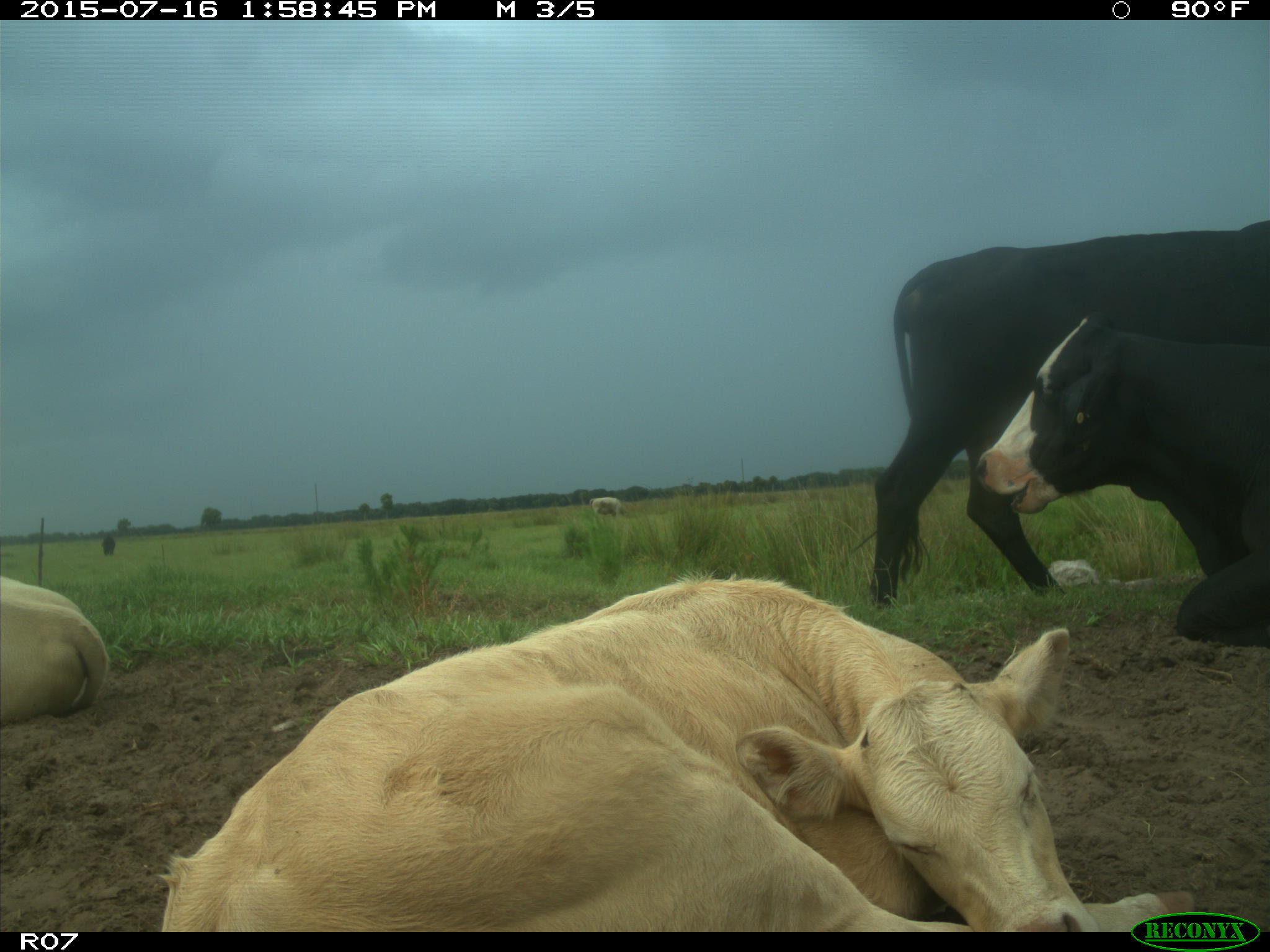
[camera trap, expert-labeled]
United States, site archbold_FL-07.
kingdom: Animalia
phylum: Chordata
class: Mammalia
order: Artiodactyla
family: Bovidae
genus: Bos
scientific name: Bos taurus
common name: domestic cow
Bos taurus (domestic cow).